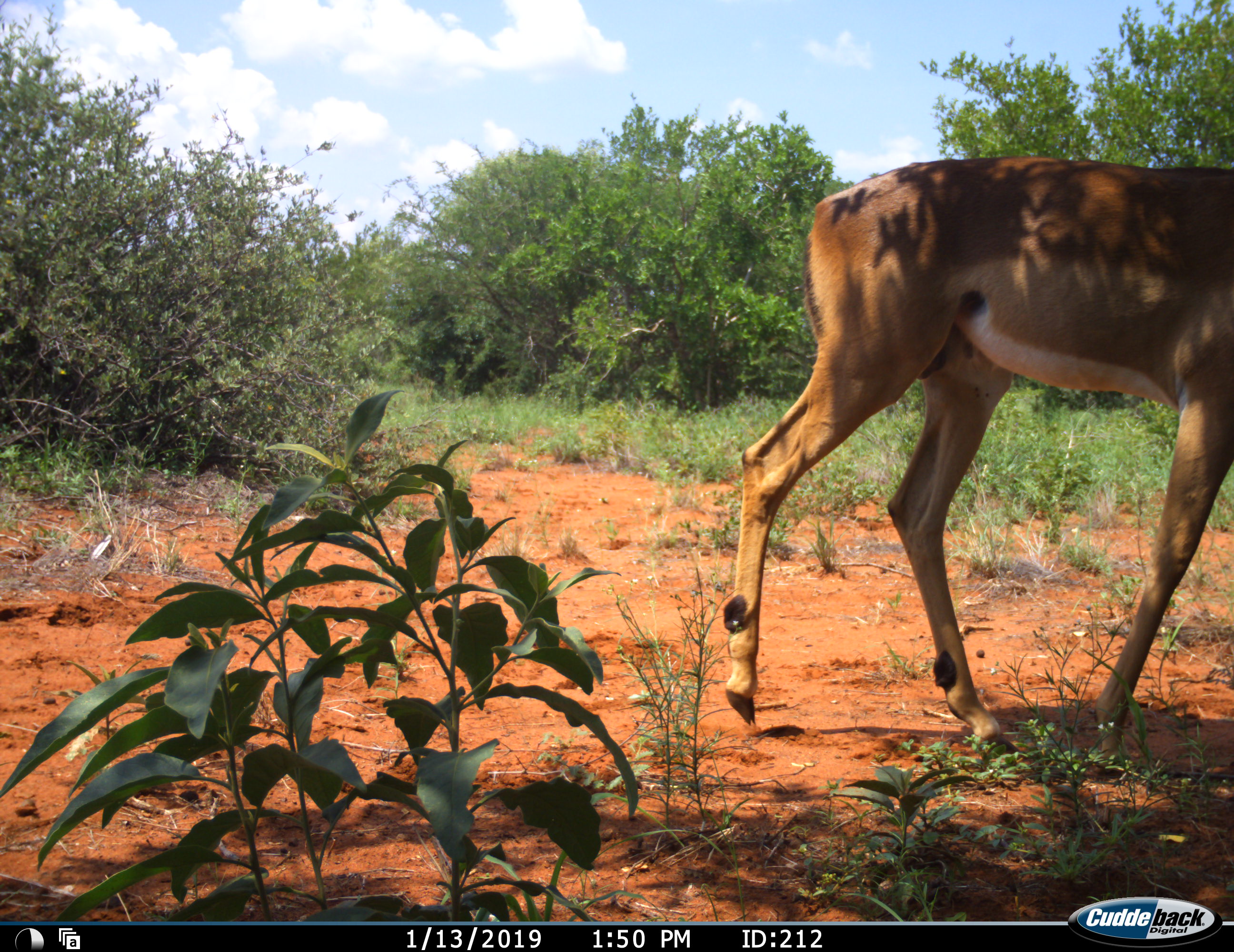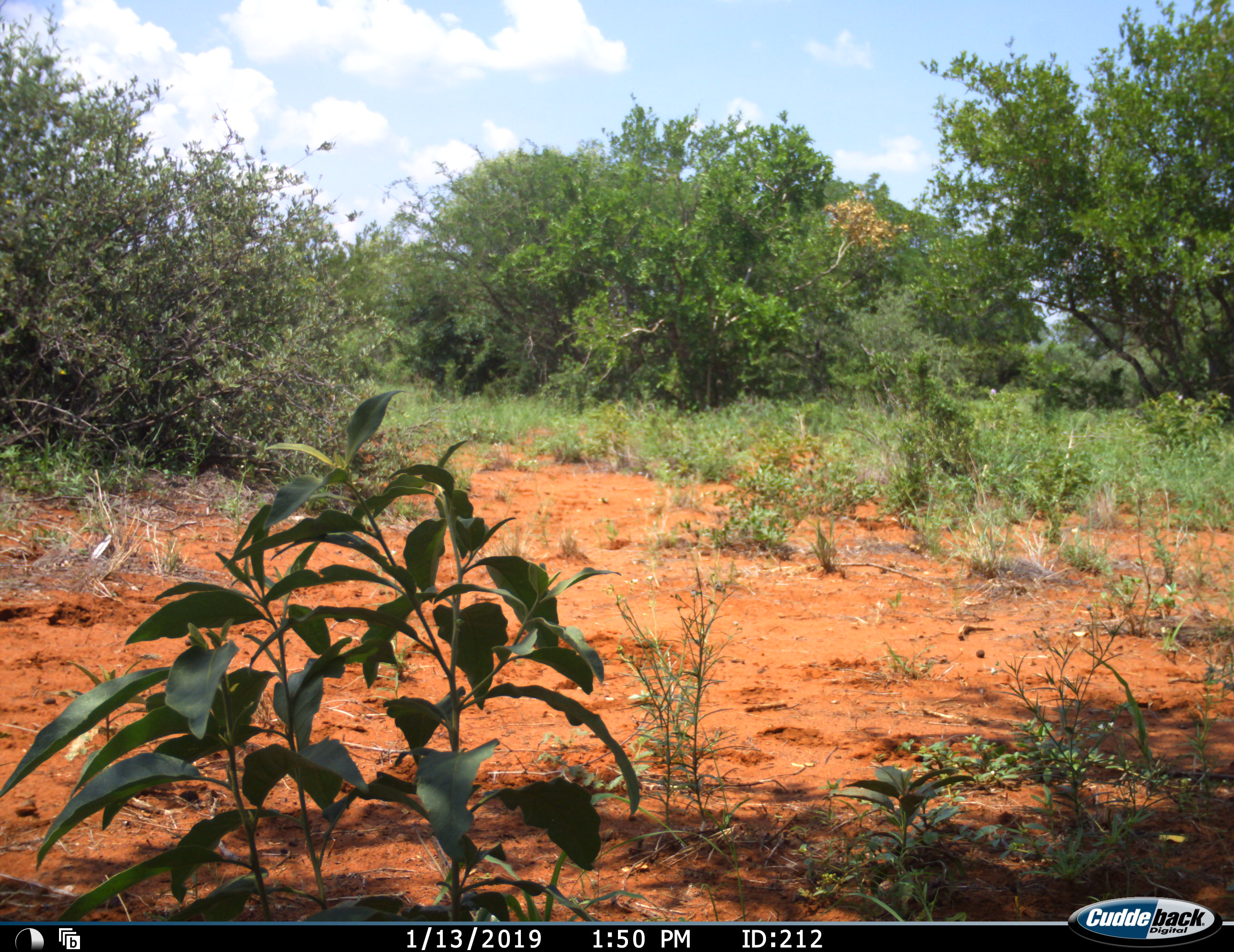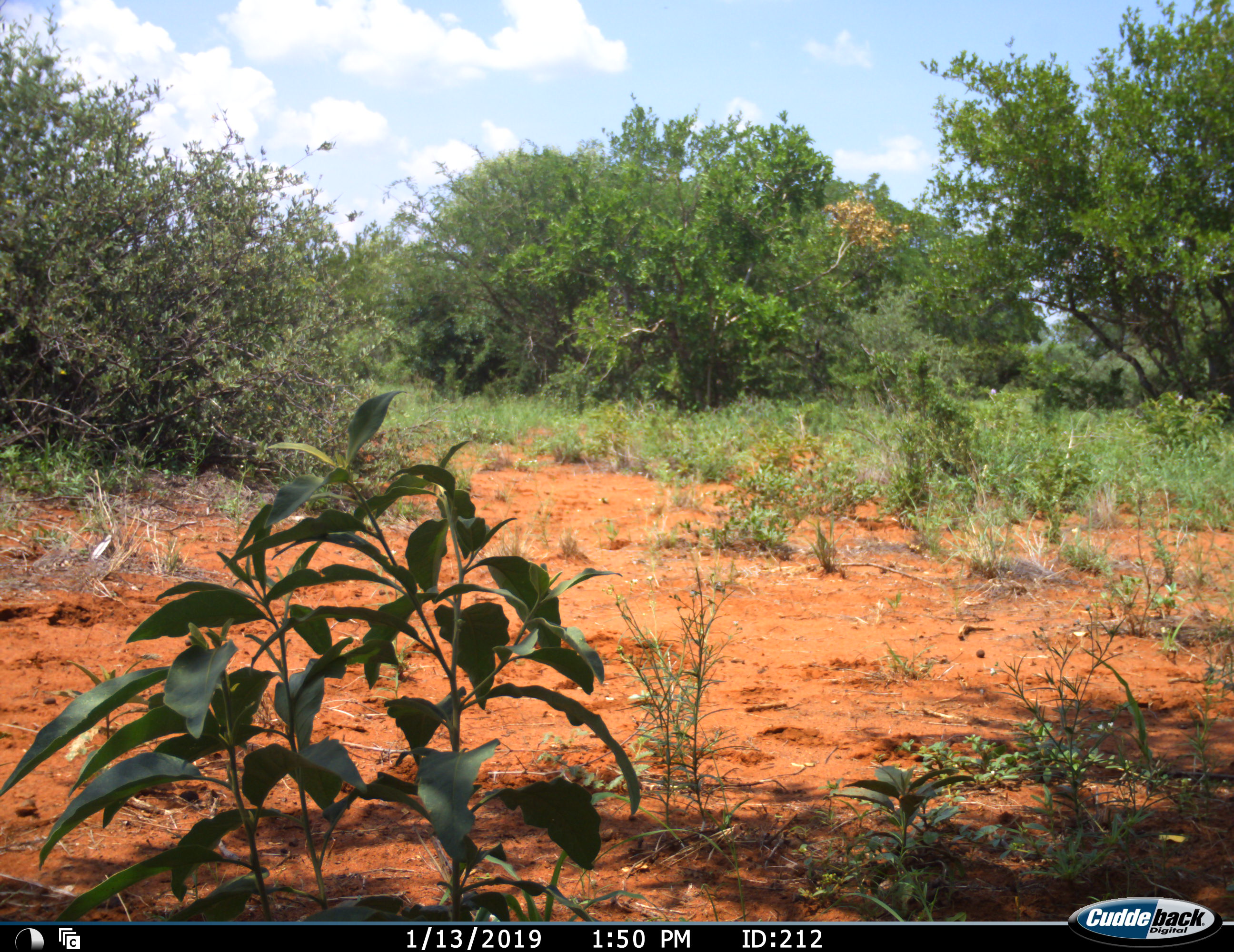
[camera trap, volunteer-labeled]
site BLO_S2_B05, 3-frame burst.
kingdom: Animalia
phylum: Chordata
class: Mammalia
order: Artiodactyla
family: Bovidae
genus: Aepyceros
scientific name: Aepyceros melampus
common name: impala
Impala (Aepyceros melampus), count 1. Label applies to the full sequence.